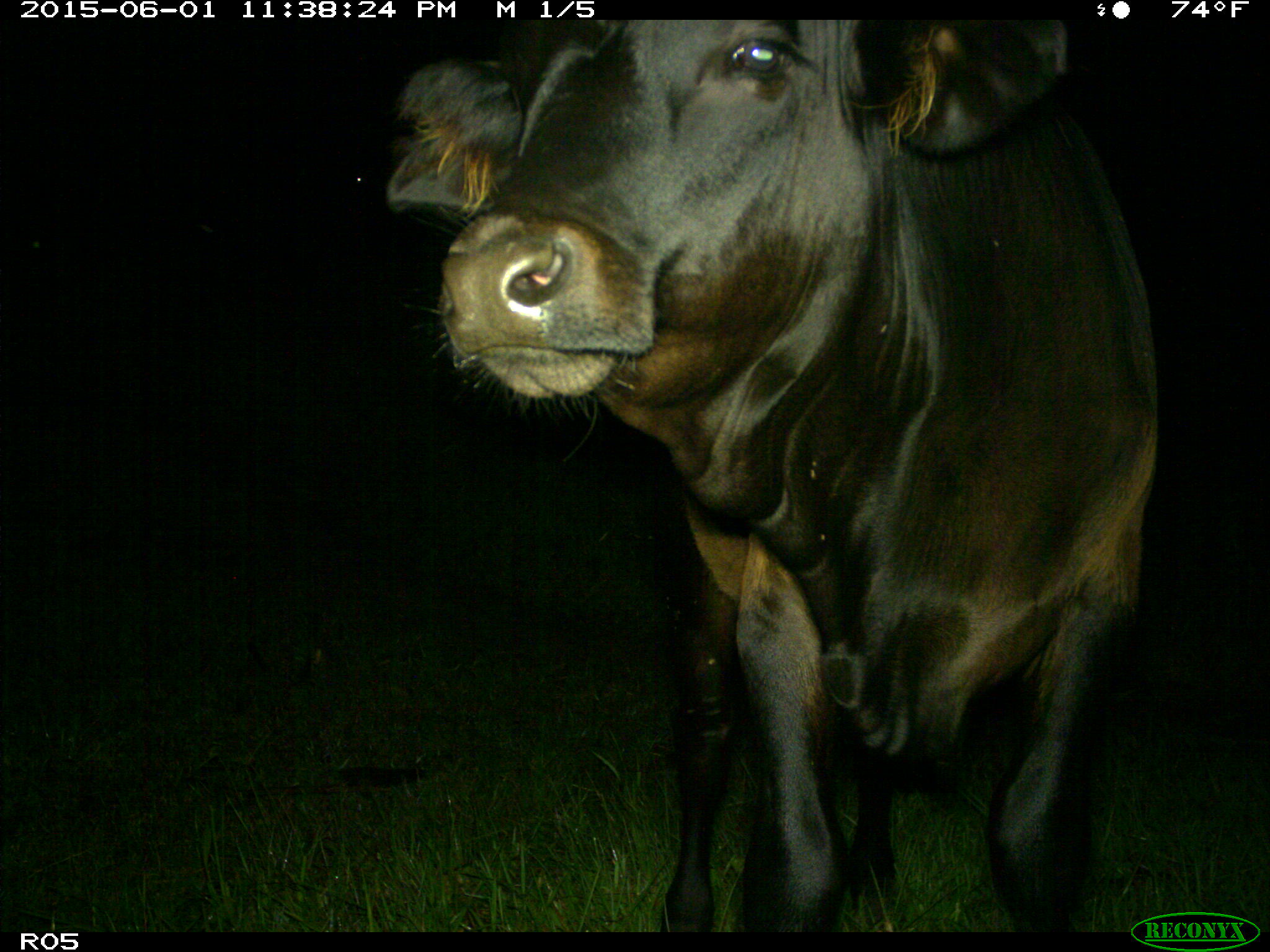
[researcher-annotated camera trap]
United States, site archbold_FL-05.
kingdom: Animalia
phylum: Chordata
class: Mammalia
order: Artiodactyla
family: Bovidae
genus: Bos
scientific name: Bos taurus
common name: domestic cow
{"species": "Bos taurus (domestic cow)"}